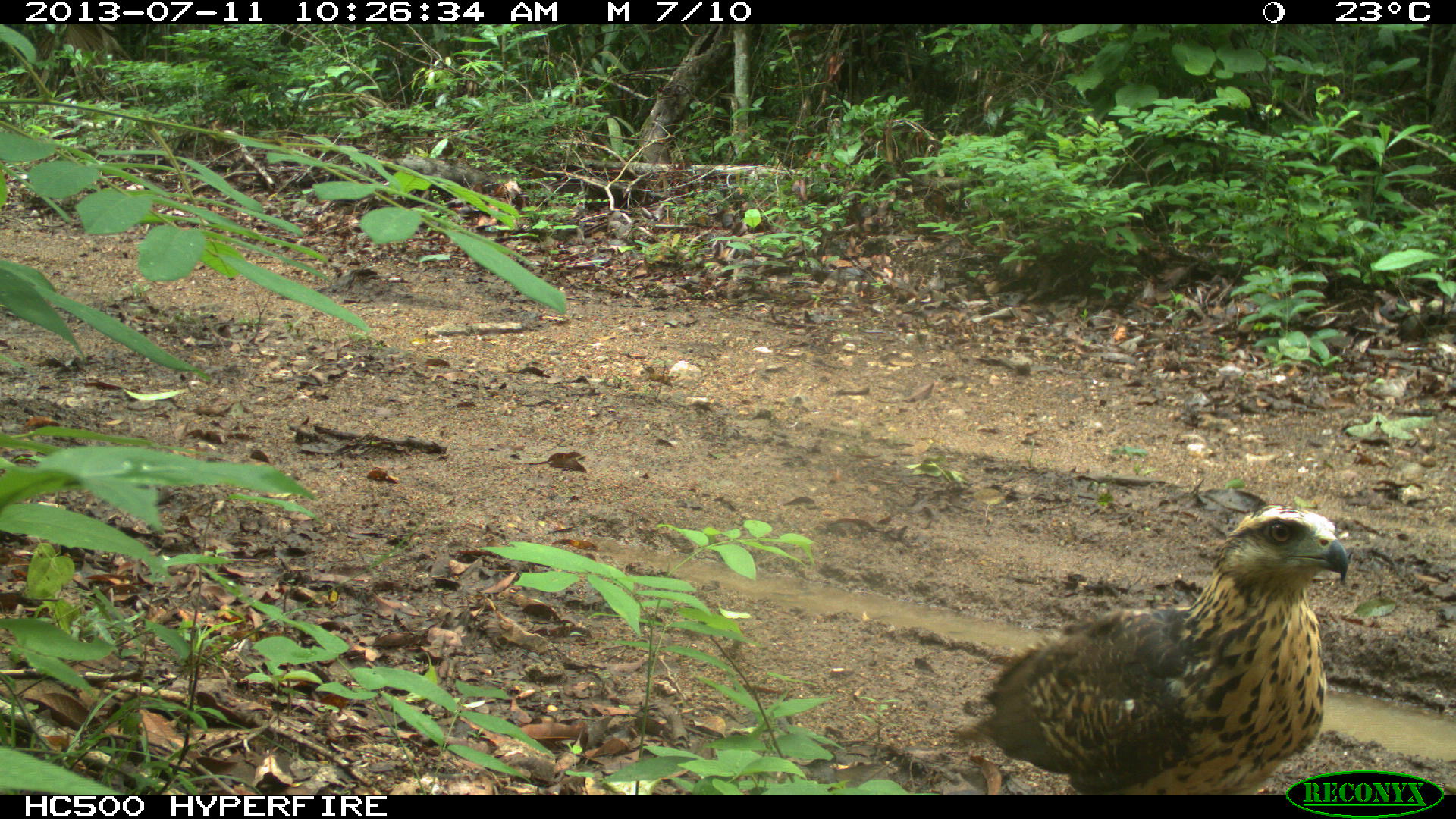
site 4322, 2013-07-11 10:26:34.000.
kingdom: Animalia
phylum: Chordata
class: Aves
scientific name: Aves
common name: birds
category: unknown raptor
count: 1